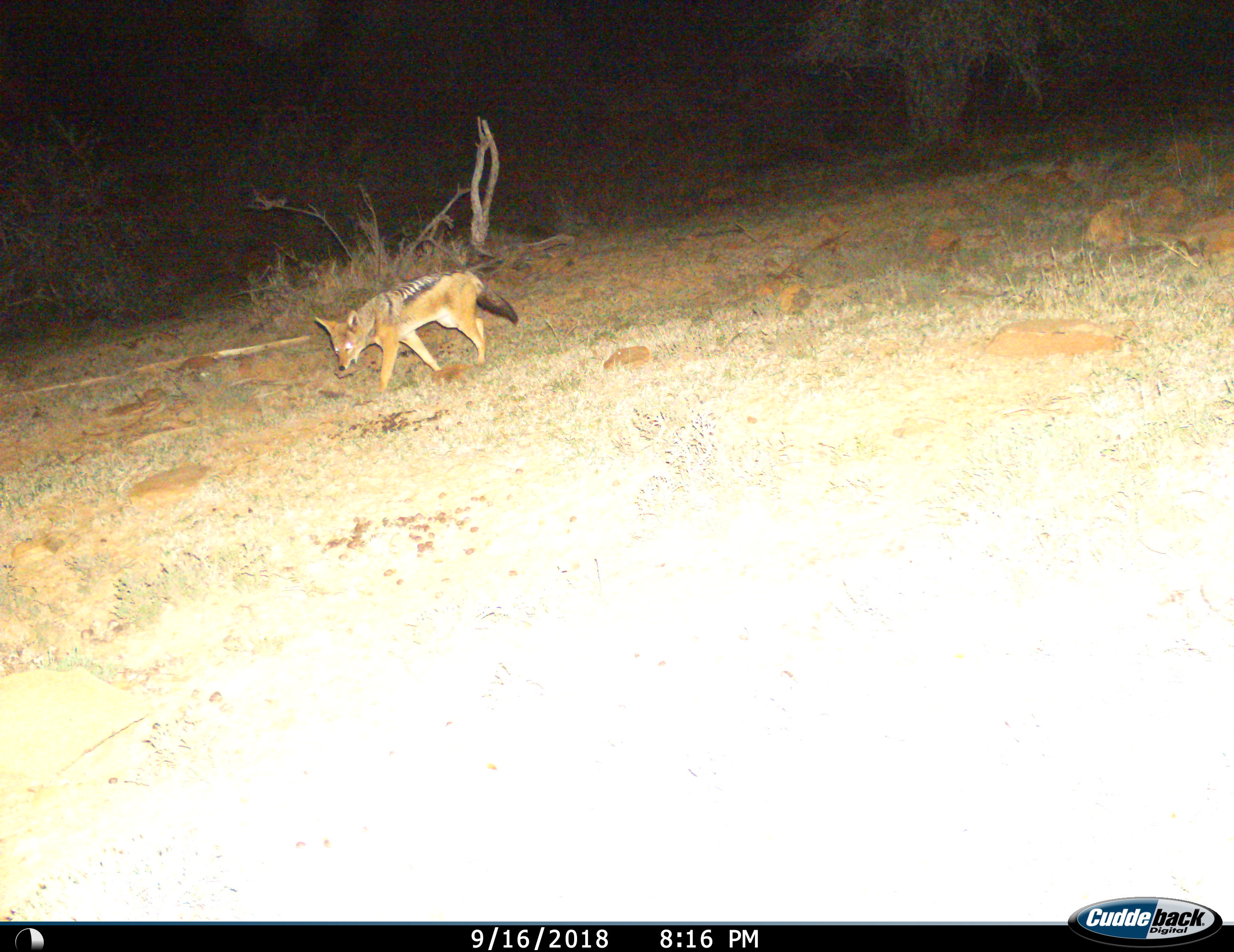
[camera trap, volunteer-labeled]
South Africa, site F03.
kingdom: Animalia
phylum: Chordata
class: Mammalia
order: Carnivora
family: Canidae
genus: Lupulella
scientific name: Lupulella mesomelas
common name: black-backed jackal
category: jackalblackbacked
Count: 1.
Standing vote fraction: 12%.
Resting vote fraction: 0%.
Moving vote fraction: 88%.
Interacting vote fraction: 0%.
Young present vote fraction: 12%.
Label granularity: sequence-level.